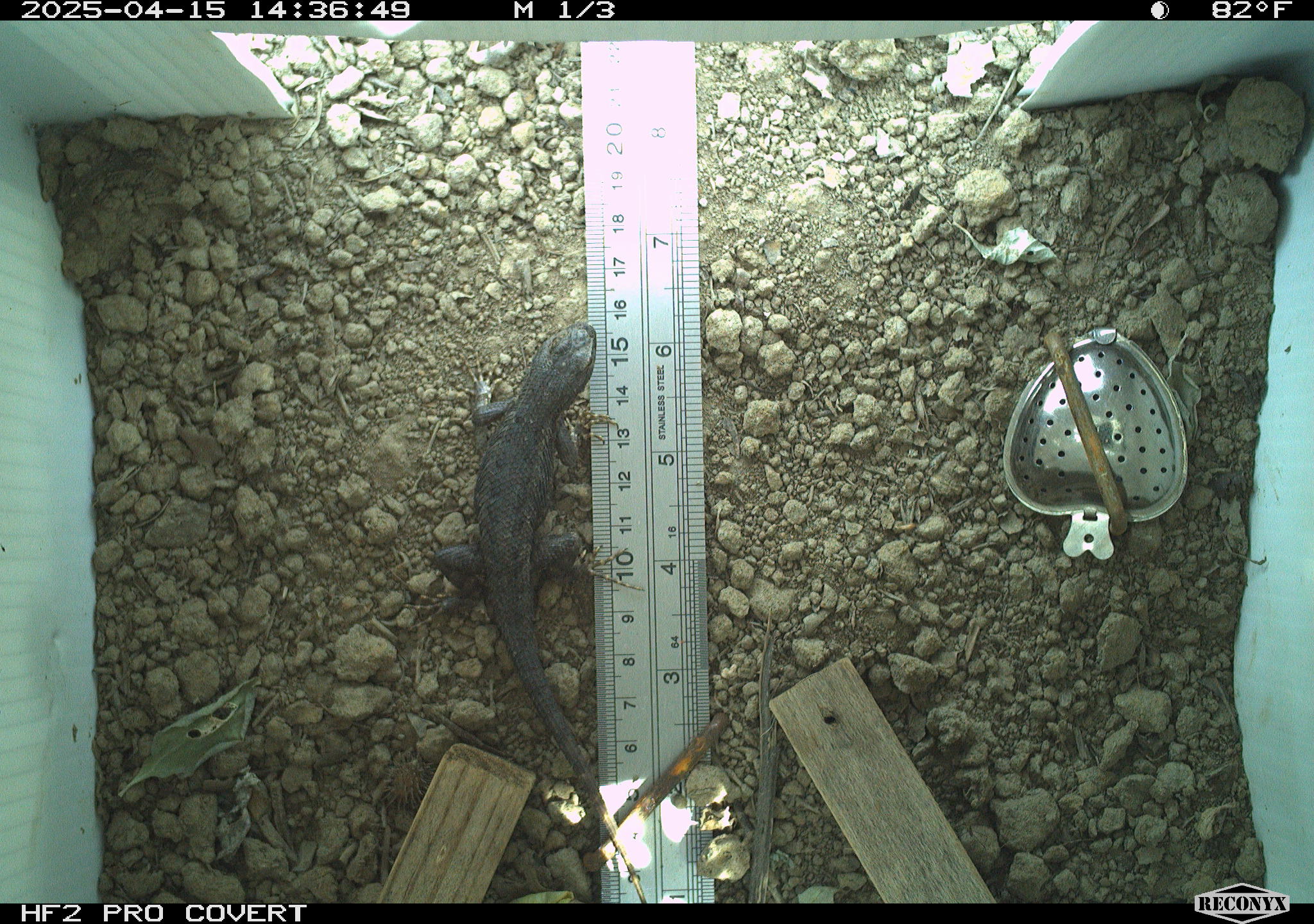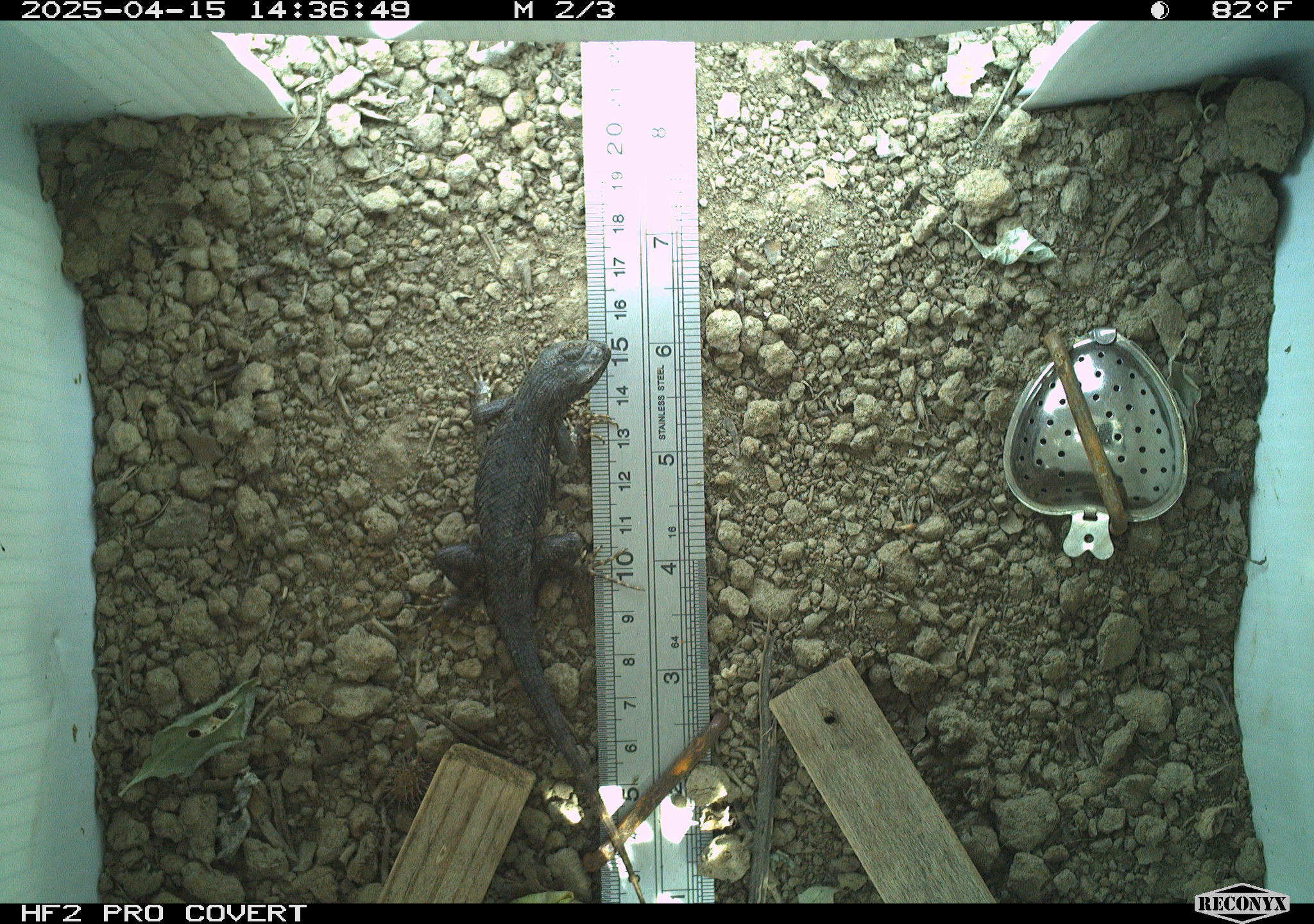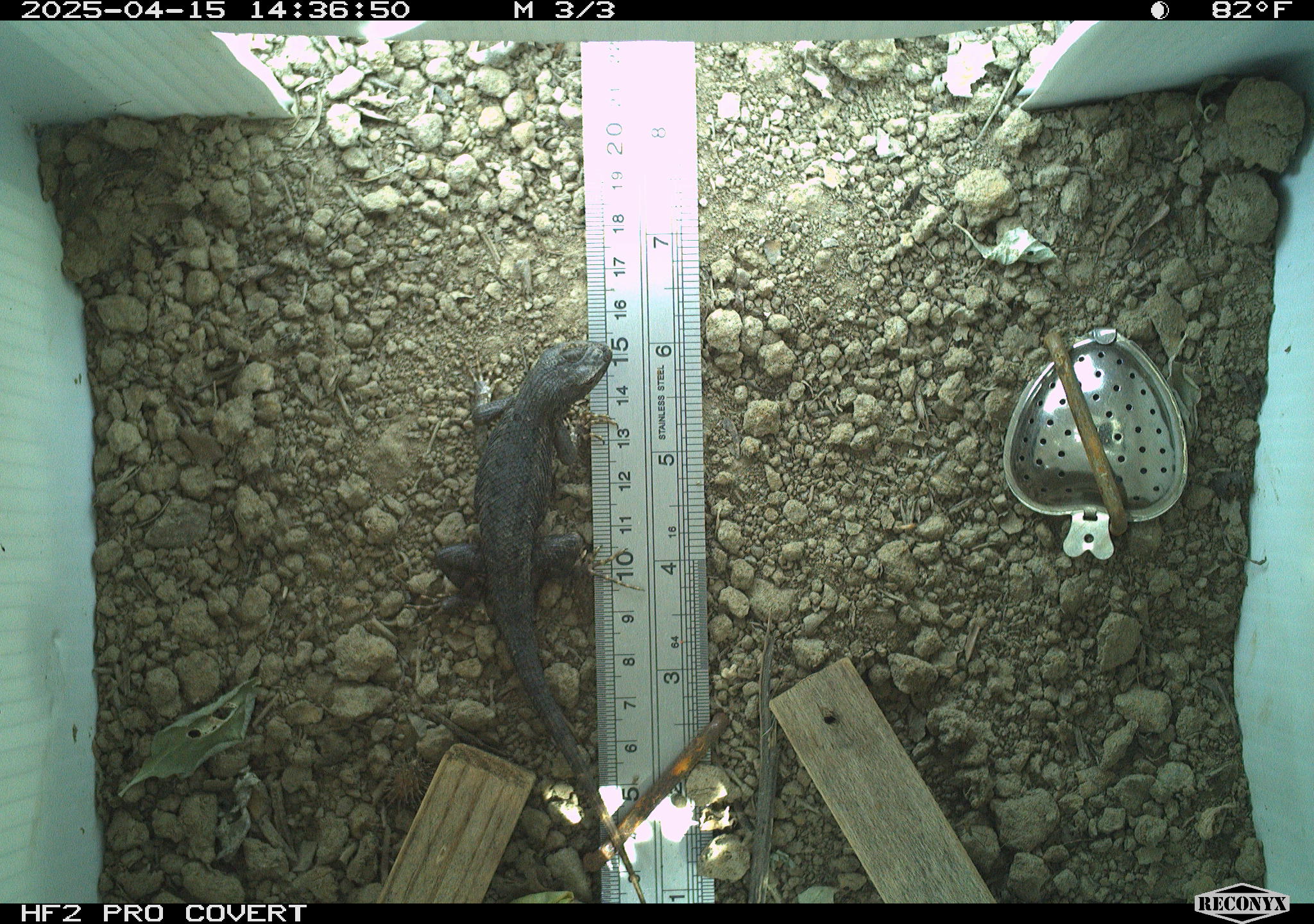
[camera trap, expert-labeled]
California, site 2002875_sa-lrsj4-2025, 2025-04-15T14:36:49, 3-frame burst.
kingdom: Animalia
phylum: Chordata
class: Reptilia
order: Squamata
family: Phrynosomatidae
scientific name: Phrynosomatidae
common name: north american spiny lizards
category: sceloporus/uta species